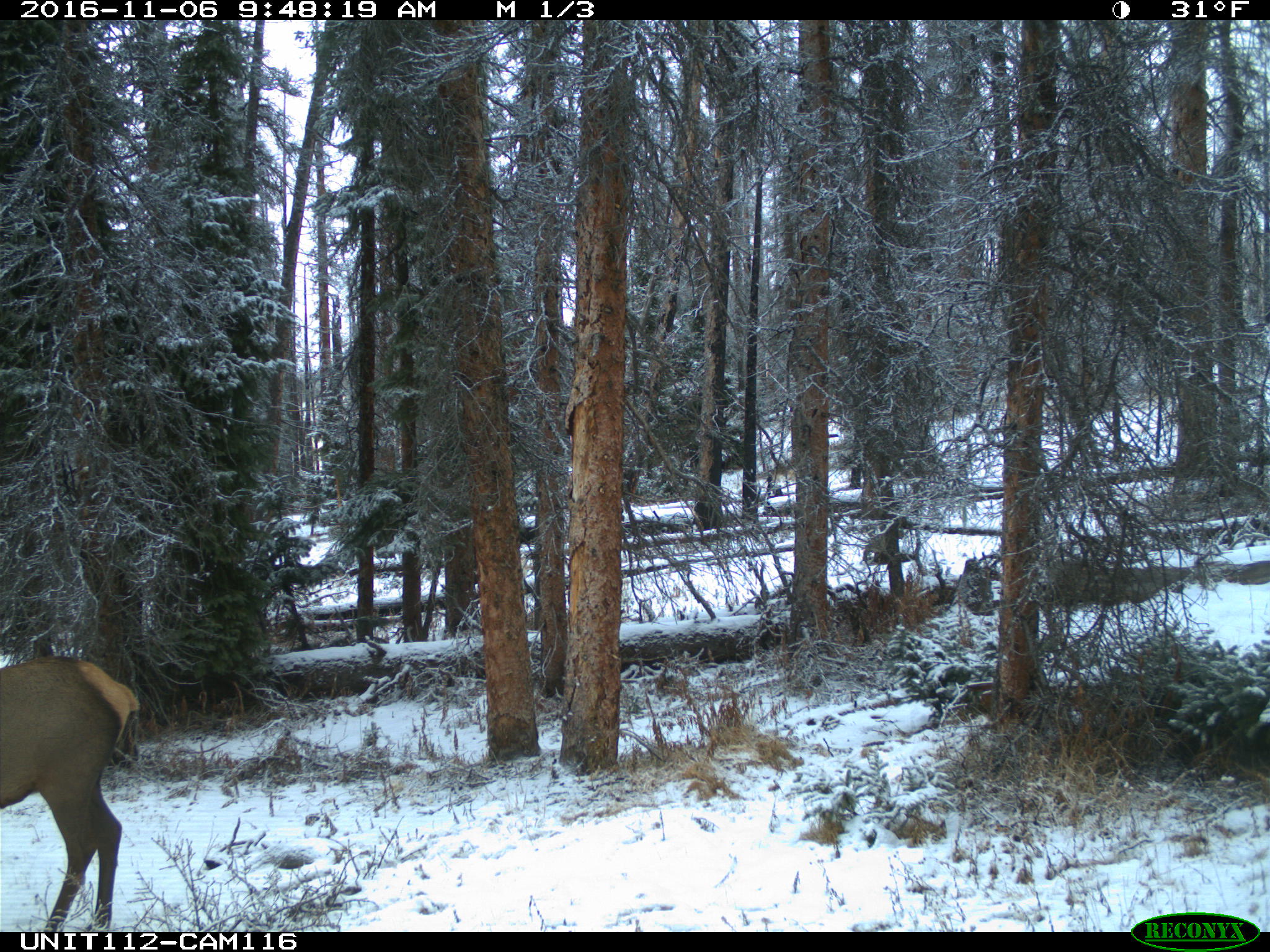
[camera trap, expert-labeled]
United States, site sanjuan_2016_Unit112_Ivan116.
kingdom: Animalia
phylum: Chordata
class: Mammalia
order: Artiodactyla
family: Cervidae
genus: Cervus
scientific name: Cervus elaphus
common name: red deer